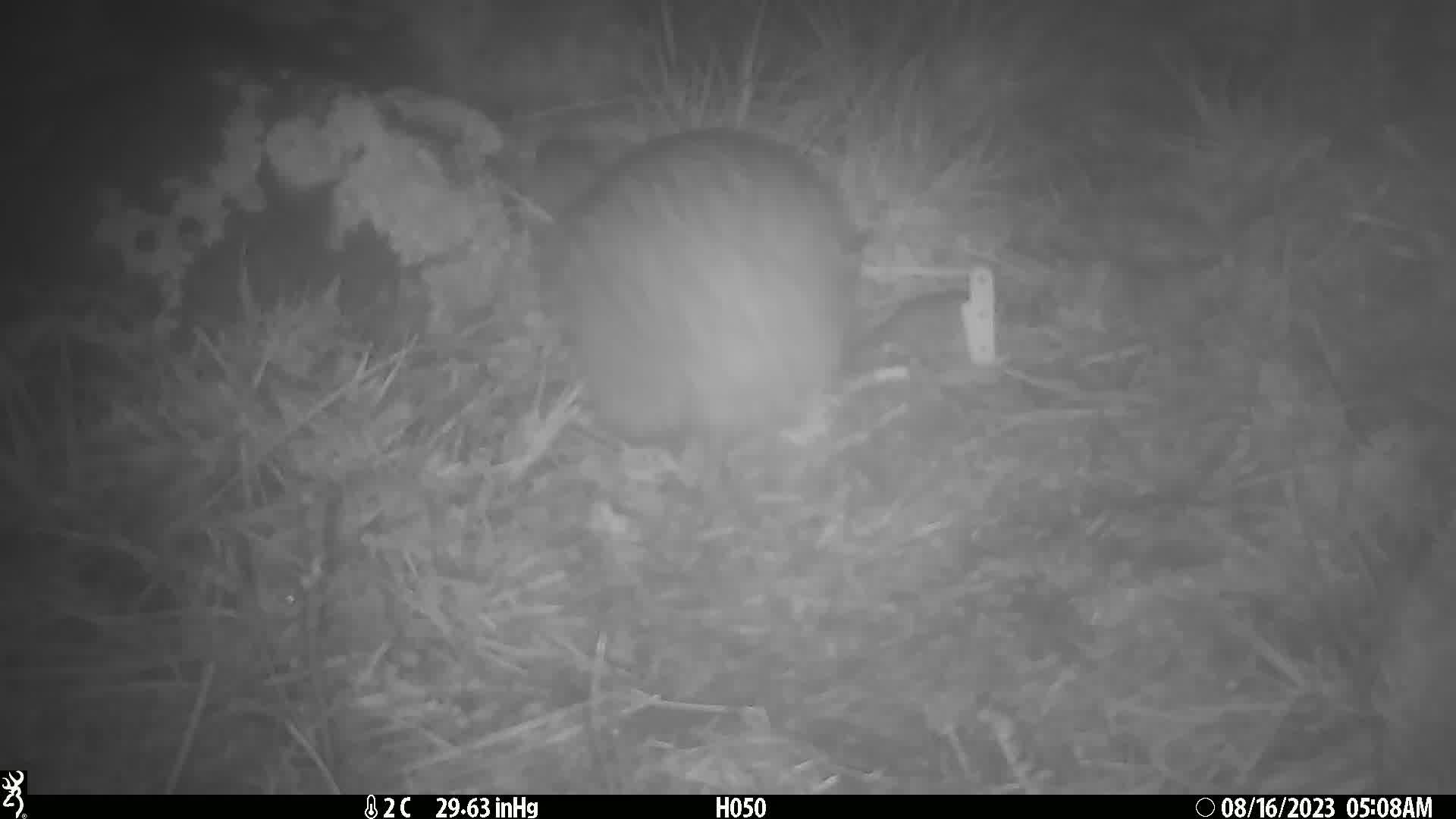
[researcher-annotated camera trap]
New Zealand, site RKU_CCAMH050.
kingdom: Animalia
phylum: Chordata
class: Aves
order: Apterygiformes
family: Apterygidae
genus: Apteryx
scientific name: Apteryx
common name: kiwi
Kiwi (Apteryx).